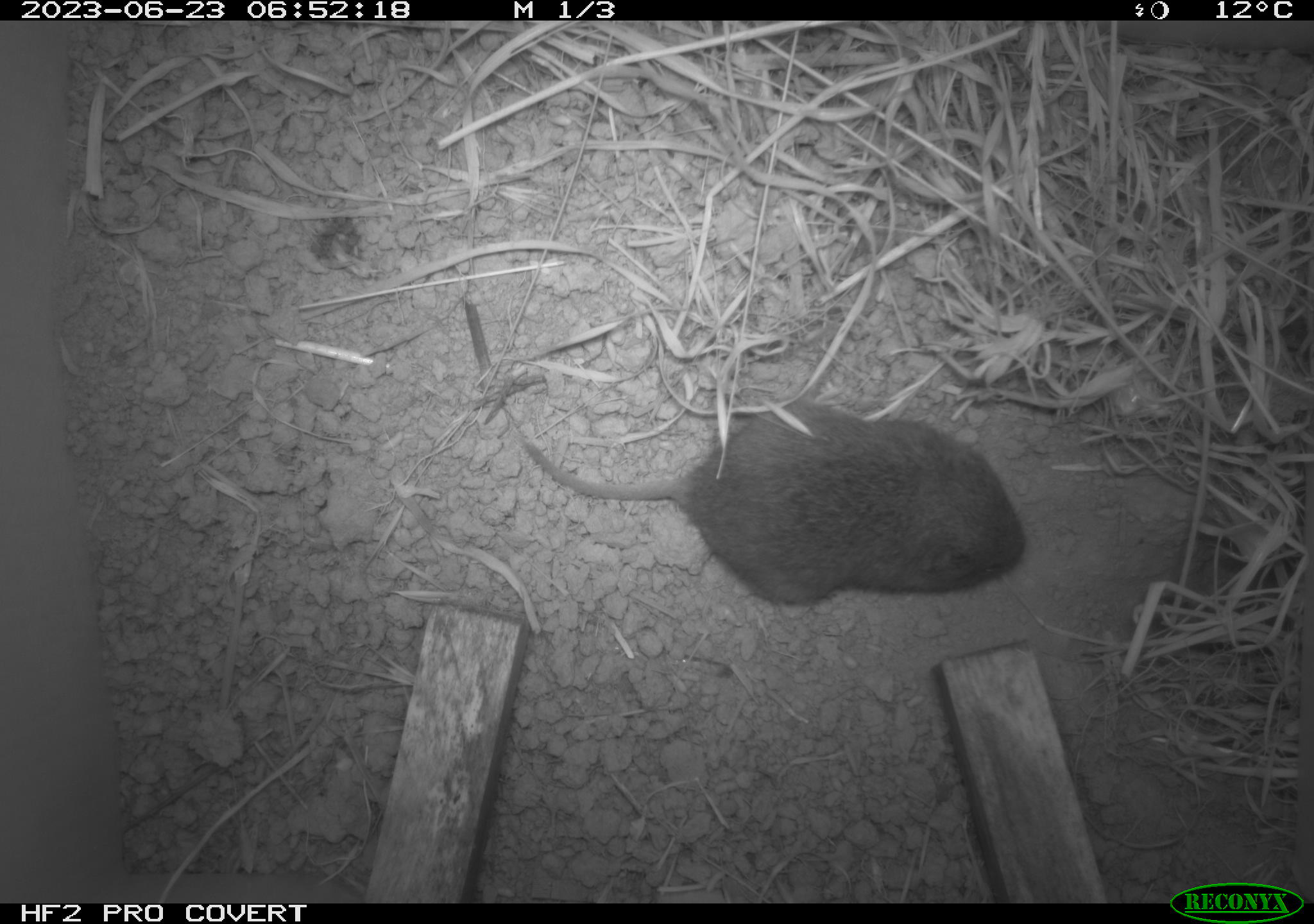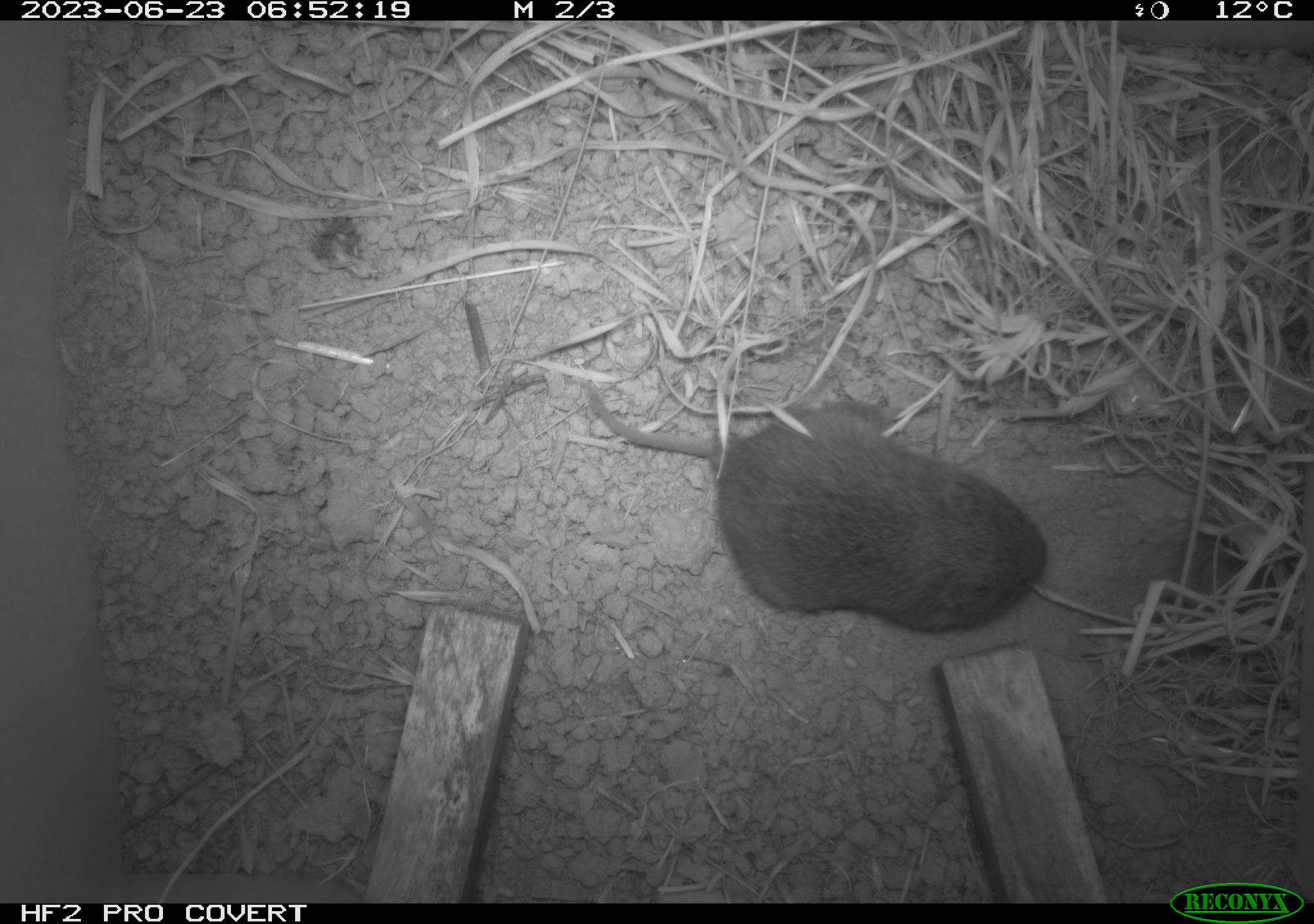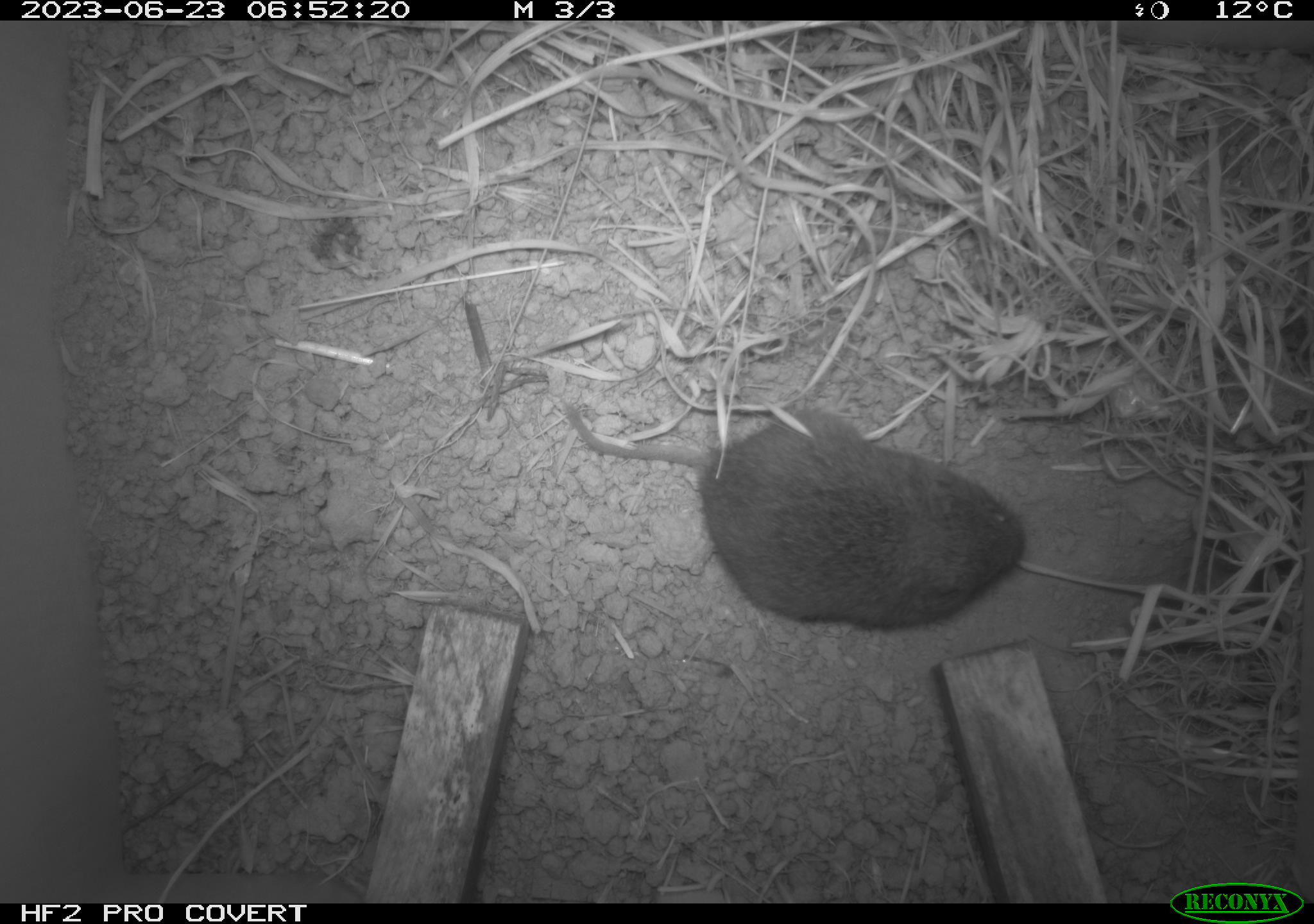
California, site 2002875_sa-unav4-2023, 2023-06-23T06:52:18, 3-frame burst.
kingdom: Animalia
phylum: Chordata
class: Mammalia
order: Rodentia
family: Cricetidae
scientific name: Arvicolinae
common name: voles, lemmings, and muskrats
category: arvicolinae subfamily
Arvicolinae subfamily (voles, lemmings, and muskrats) (Arvicolinae).